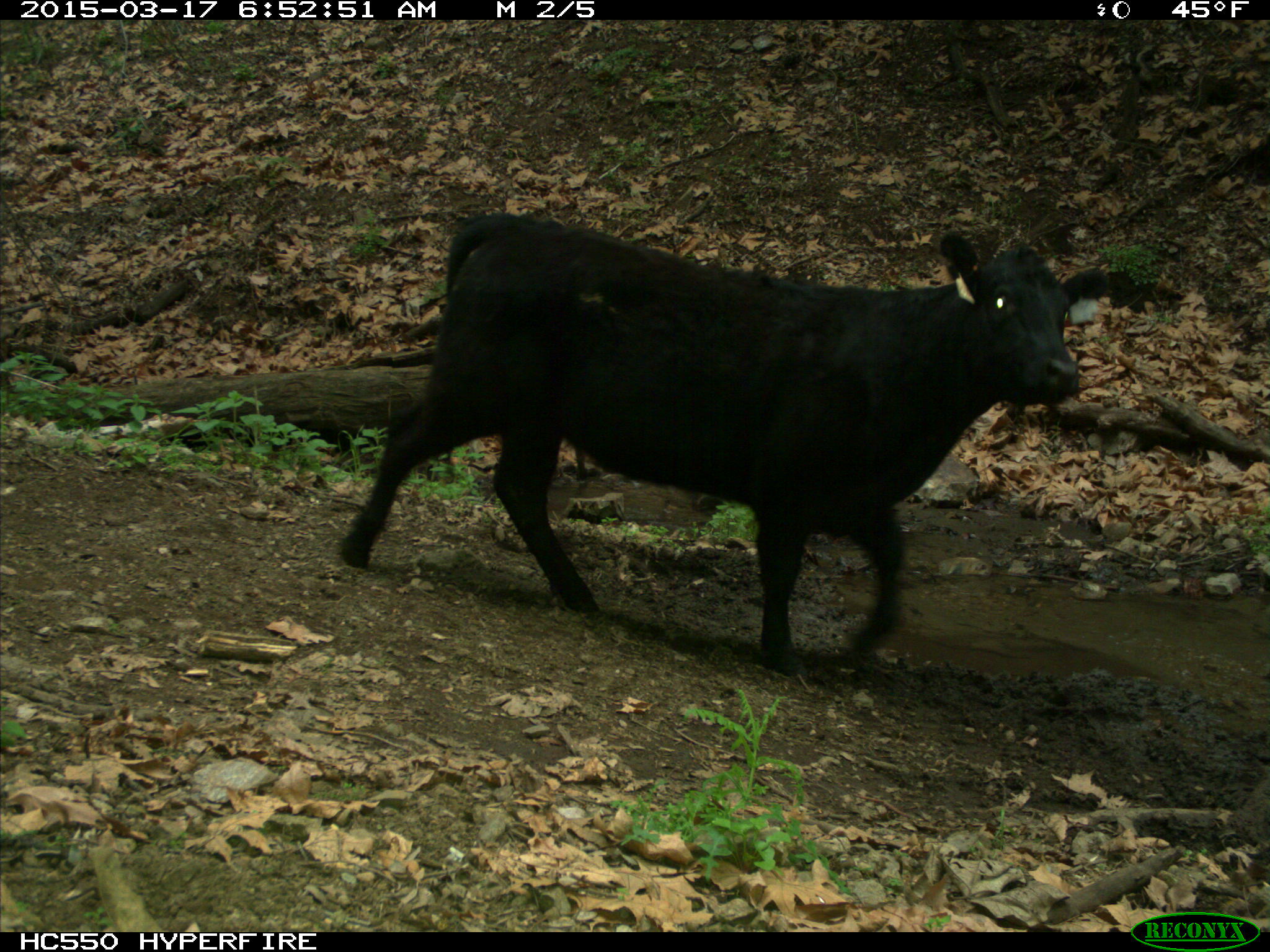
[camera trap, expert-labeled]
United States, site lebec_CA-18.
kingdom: Animalia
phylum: Chordata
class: Mammalia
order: Artiodactyla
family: Bovidae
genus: Bos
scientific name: Bos taurus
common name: domestic cow